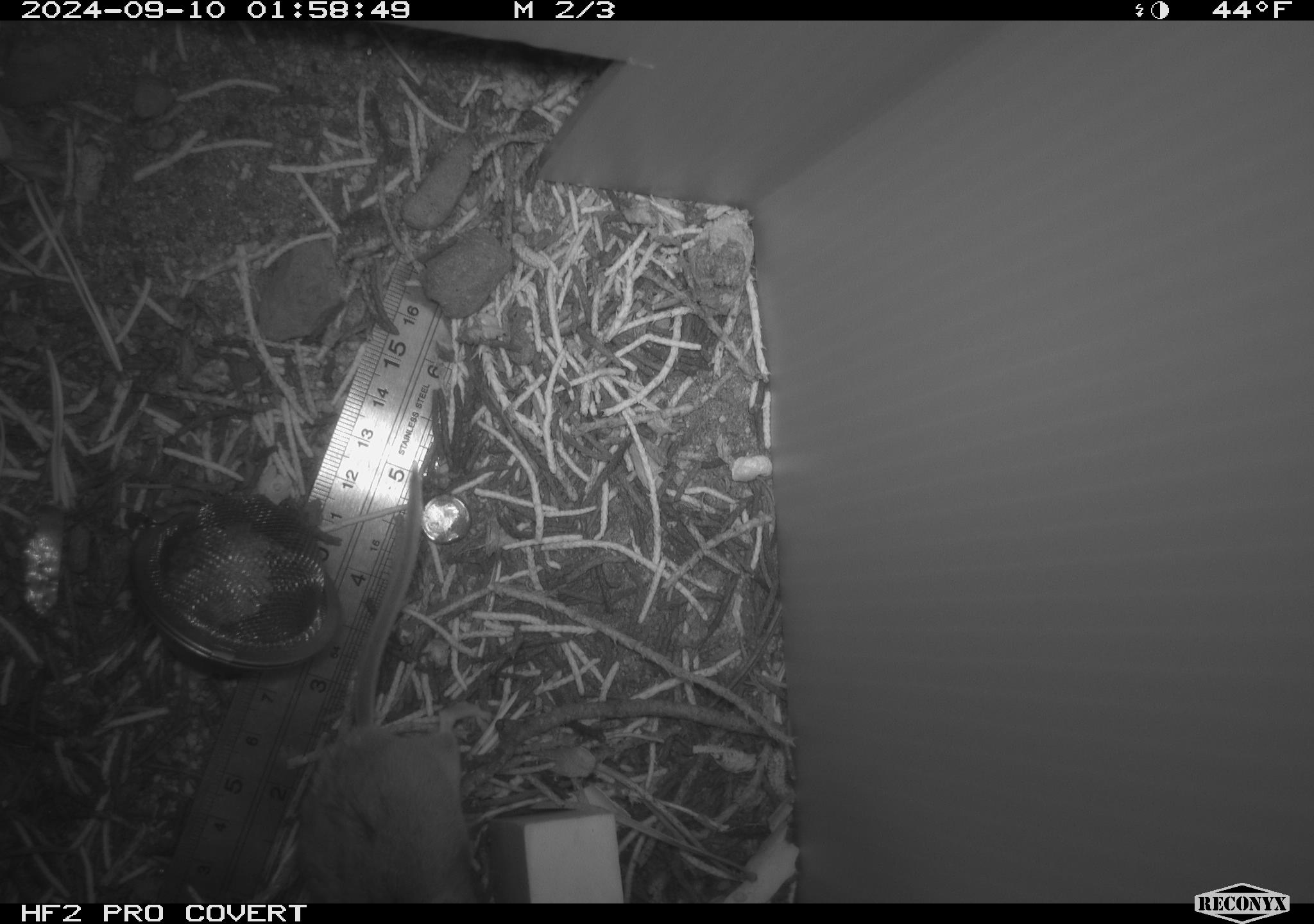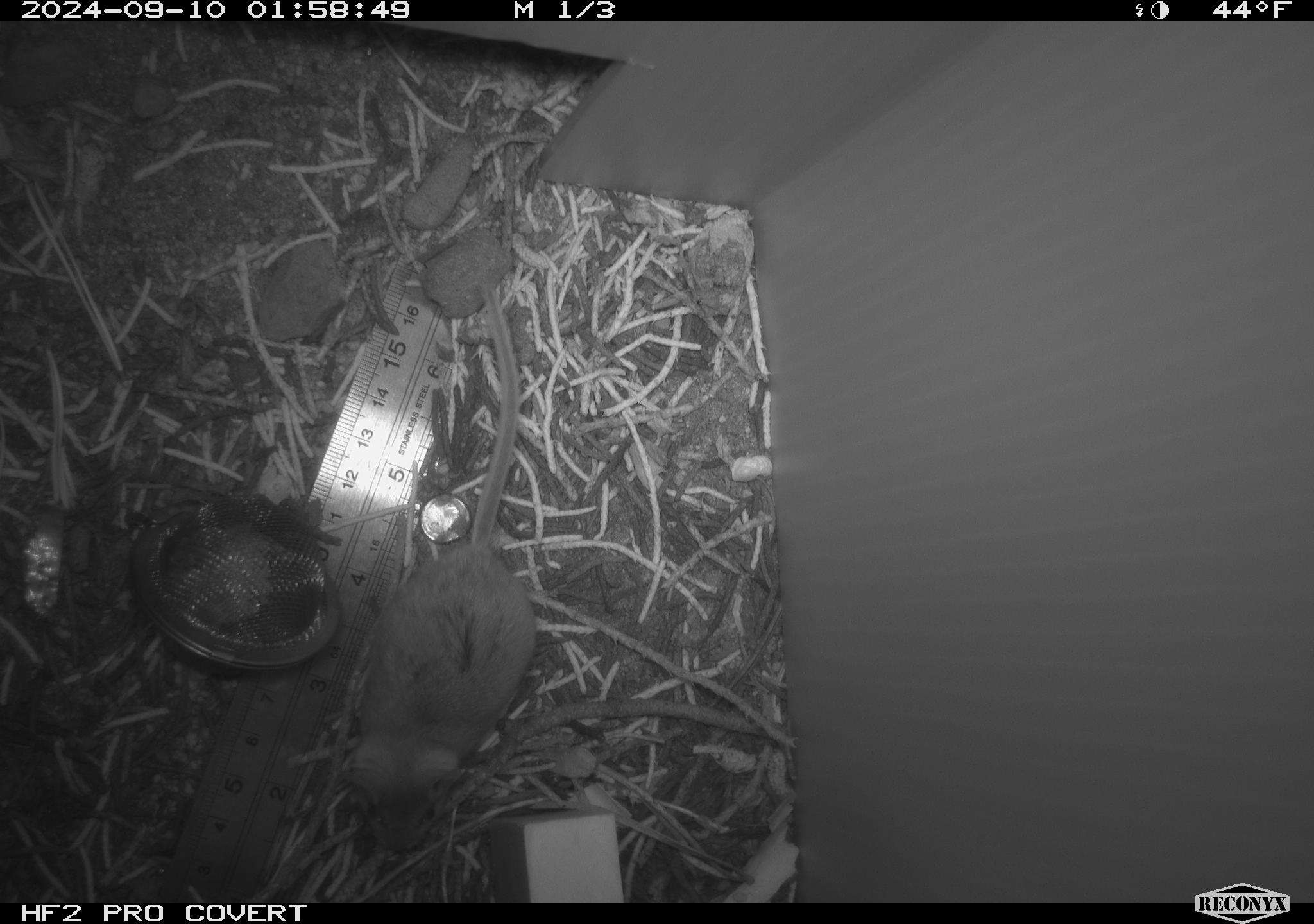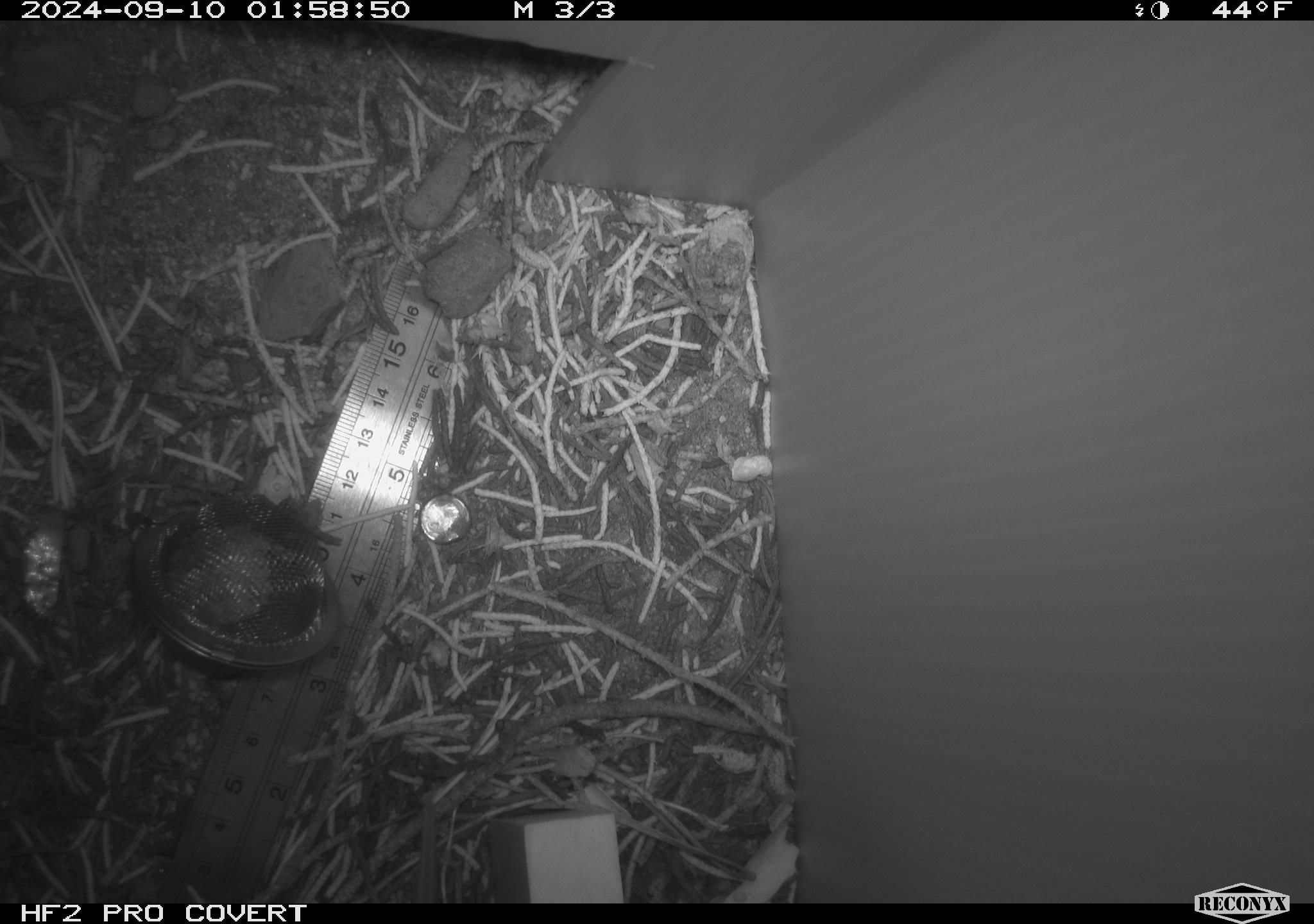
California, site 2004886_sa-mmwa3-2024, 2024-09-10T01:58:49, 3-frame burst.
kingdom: Animalia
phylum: Chordata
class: Mammalia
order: Rodentia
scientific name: Rodentia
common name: mouse species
Mouse species (Rodentia).